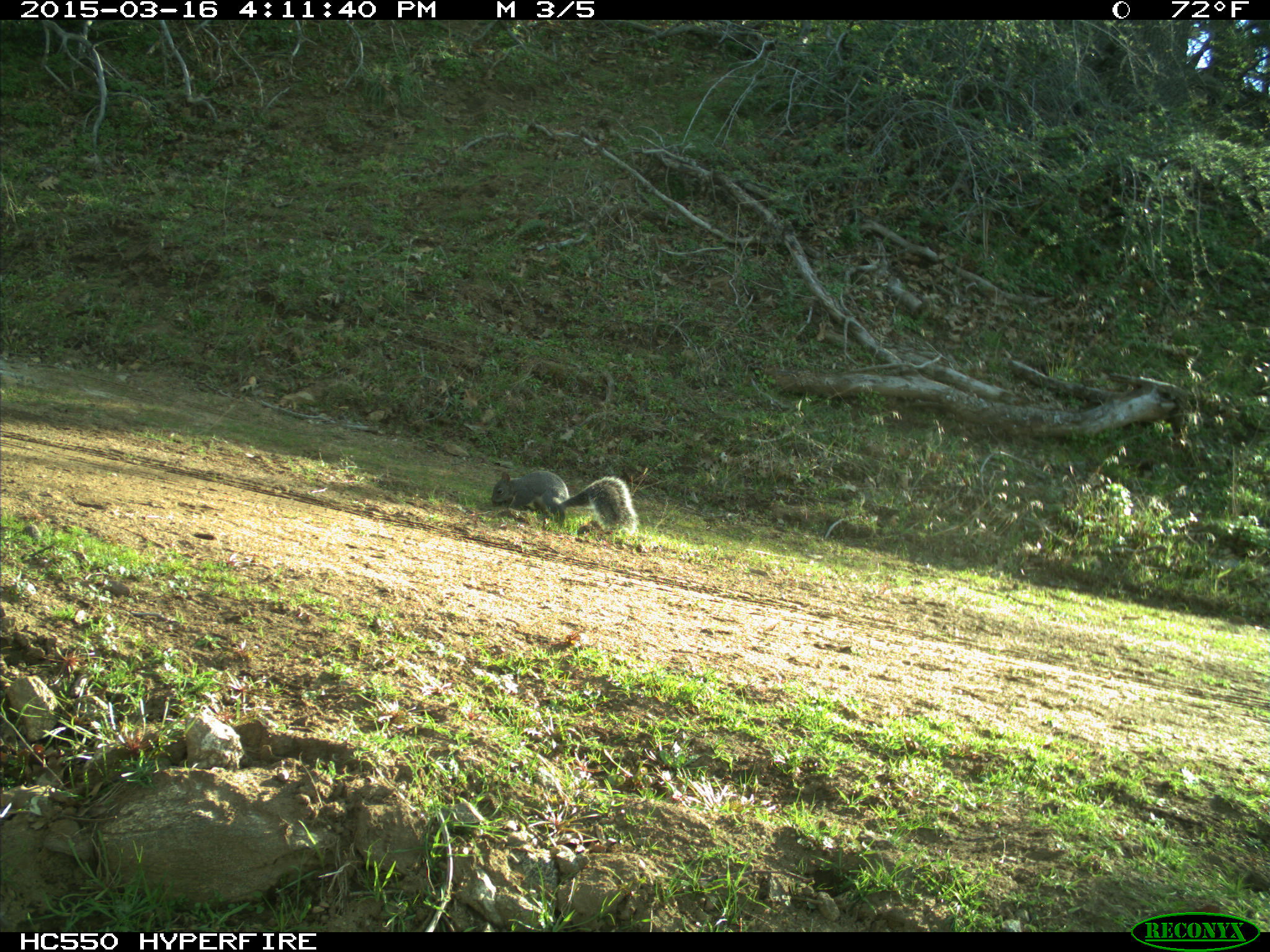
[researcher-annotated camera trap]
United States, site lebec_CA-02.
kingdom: Animalia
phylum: Chordata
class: Mammalia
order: Rodentia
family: Sciuridae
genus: Sciurus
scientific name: Sciurus carolinensis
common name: eastern gray squirrel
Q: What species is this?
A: Sciurus carolinensis (eastern gray squirrel).